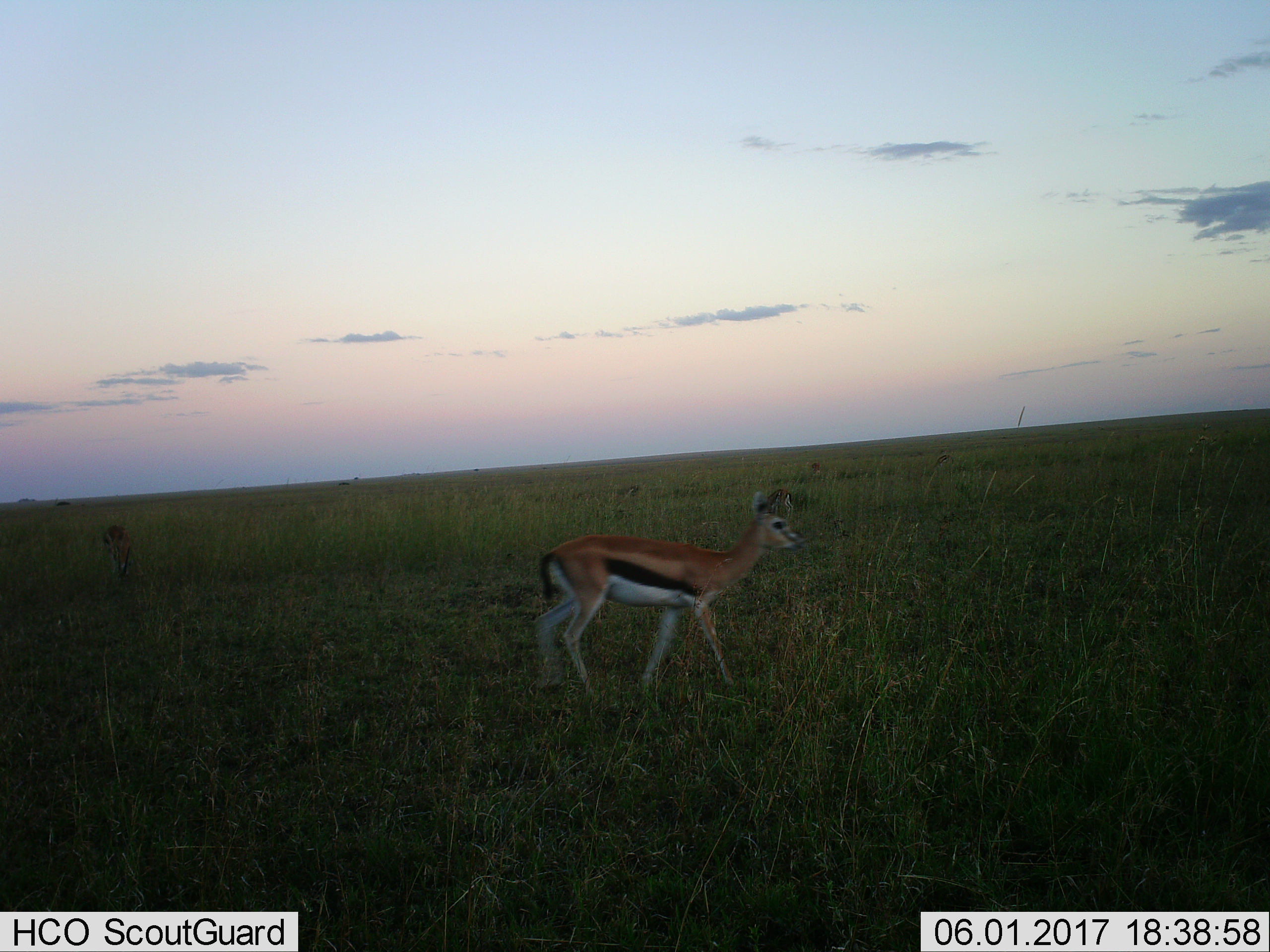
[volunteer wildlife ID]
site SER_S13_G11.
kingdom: Animalia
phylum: Chordata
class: Mammalia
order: Artiodactyla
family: Bovidae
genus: Eudorcas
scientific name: Eudorcas thomsonii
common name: thomson's gazelle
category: gazellethomsons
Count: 1.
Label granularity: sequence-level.